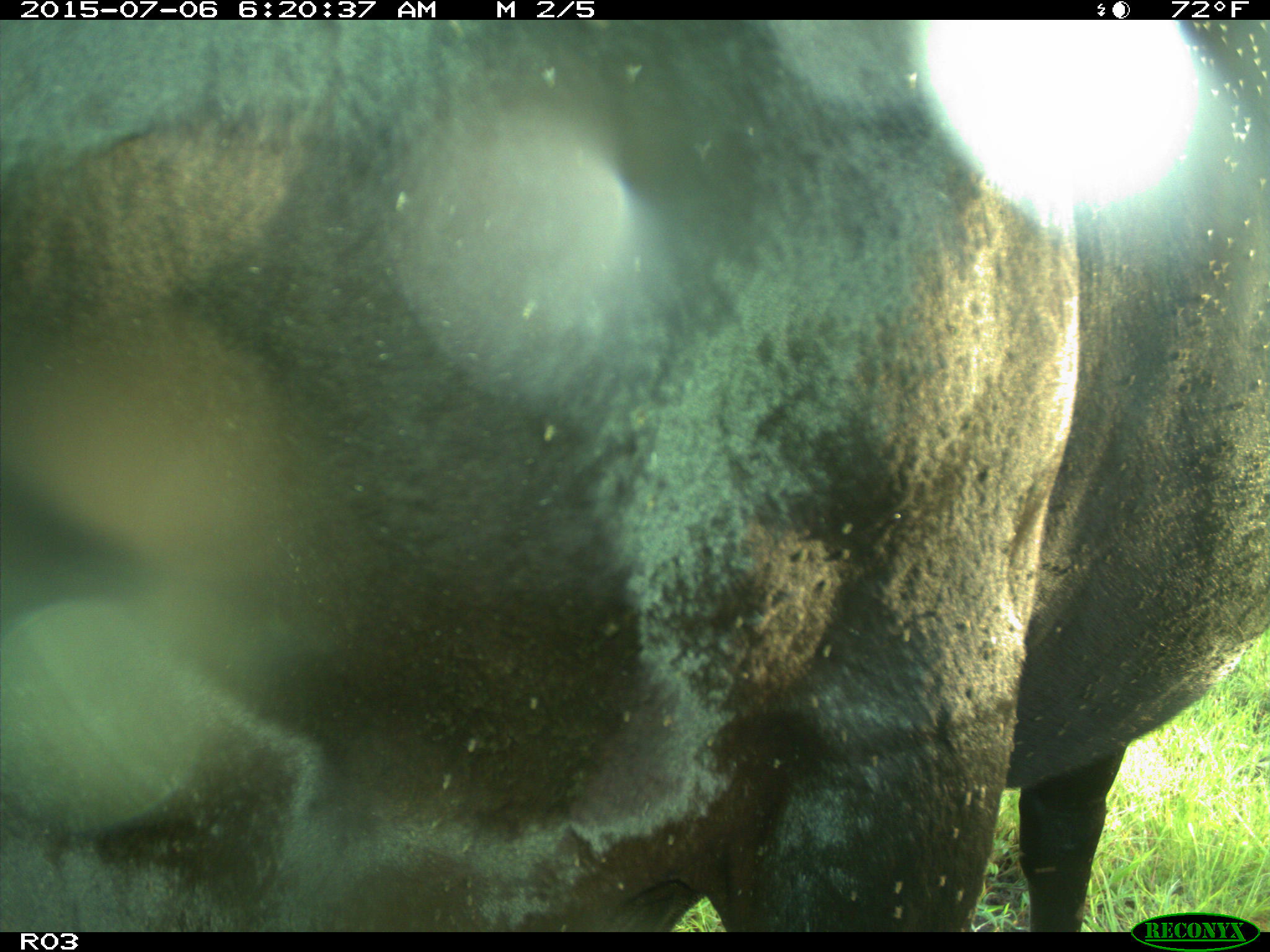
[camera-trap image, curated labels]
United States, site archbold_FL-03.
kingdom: Animalia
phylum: Chordata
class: Mammalia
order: Artiodactyla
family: Bovidae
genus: Bos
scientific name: Bos taurus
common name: domestic cow